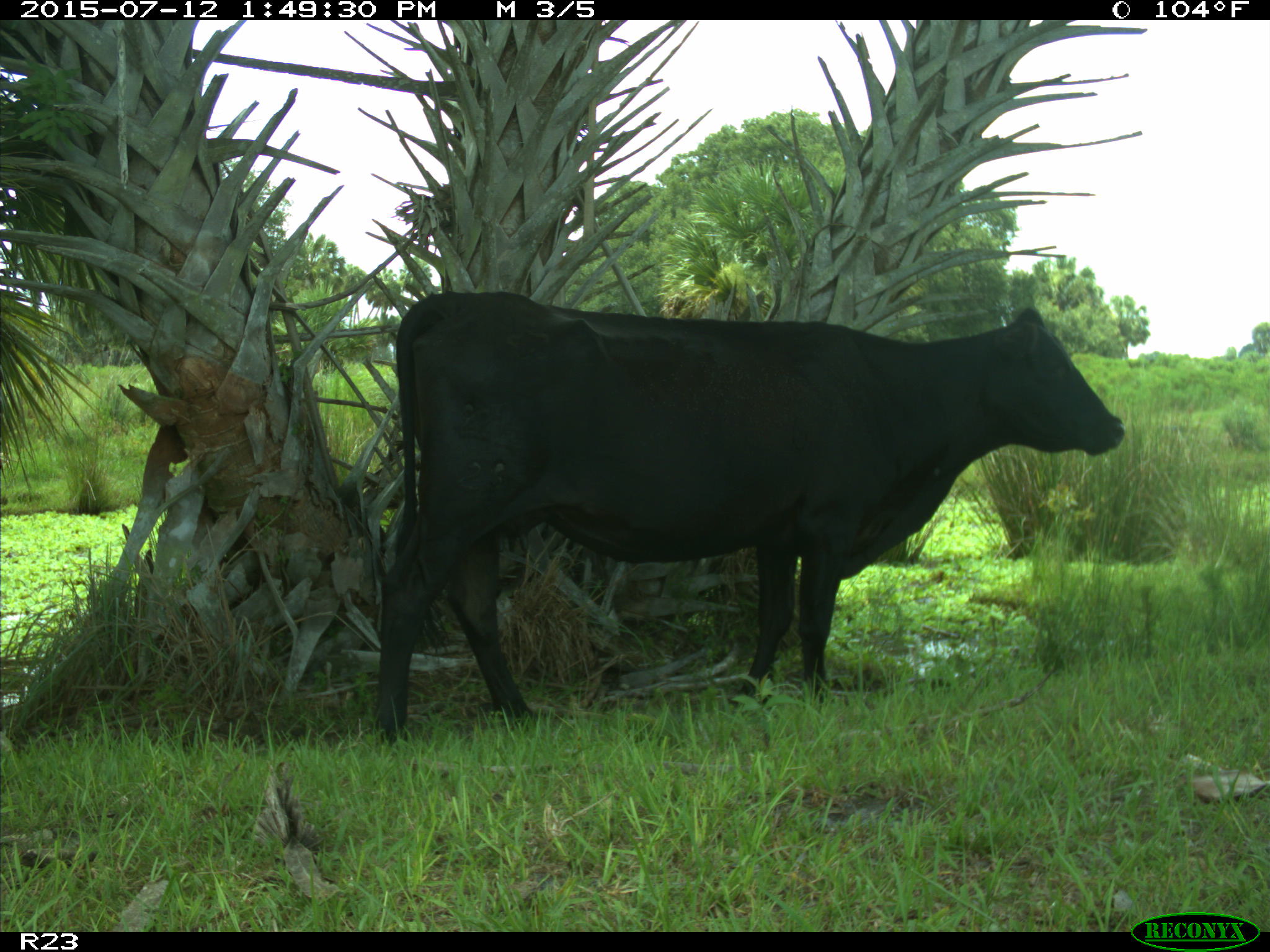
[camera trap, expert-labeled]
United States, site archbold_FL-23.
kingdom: Animalia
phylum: Chordata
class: Mammalia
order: Artiodactyla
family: Bovidae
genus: Bos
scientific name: Bos taurus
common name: domestic cow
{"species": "Bos taurus (domestic cow)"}